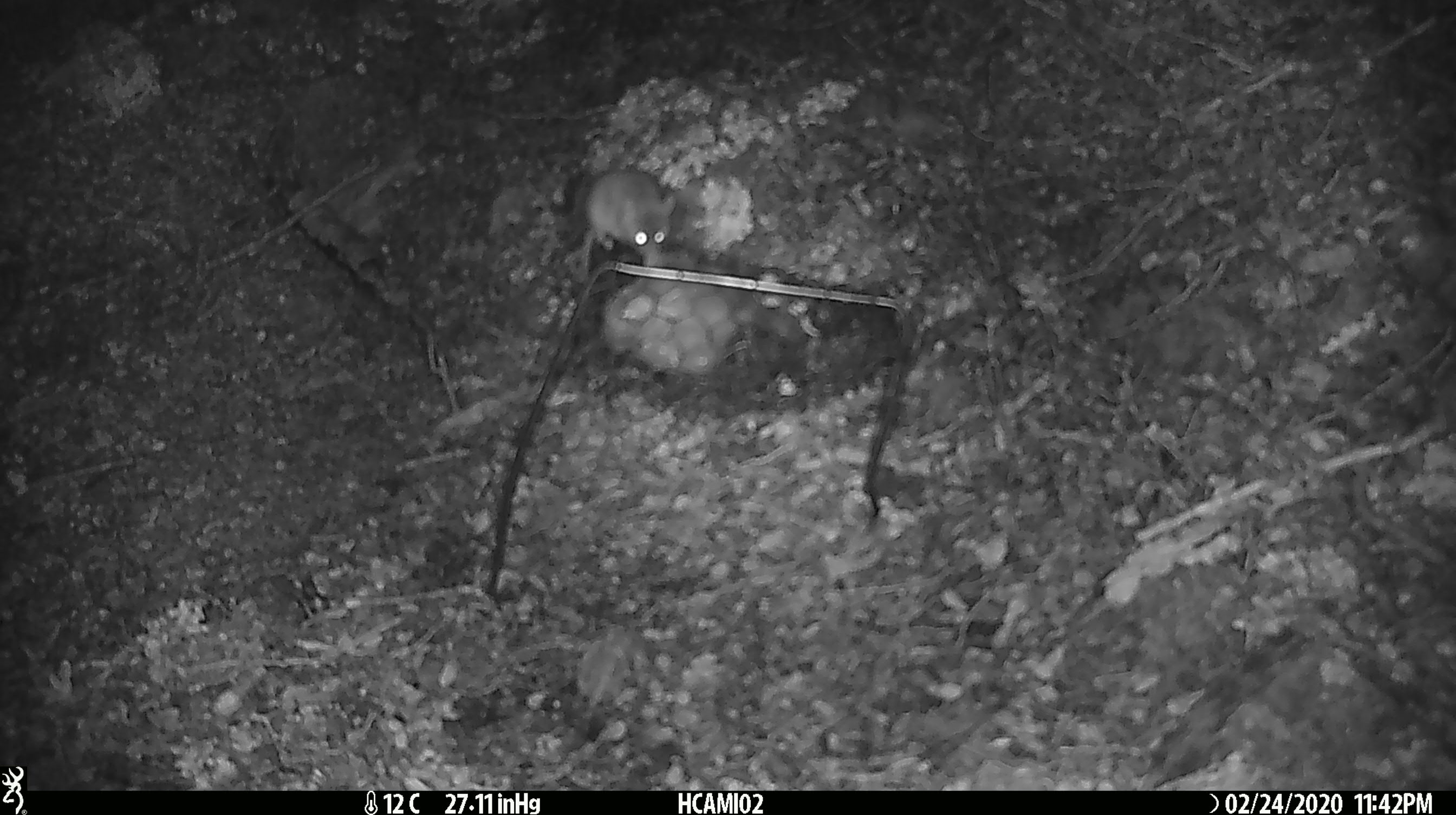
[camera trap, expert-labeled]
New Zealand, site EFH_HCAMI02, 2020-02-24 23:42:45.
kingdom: Animalia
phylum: Chordata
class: Mammalia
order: Rodentia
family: Muridae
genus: Mus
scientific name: Mus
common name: mouse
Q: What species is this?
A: Mouse (Mus).